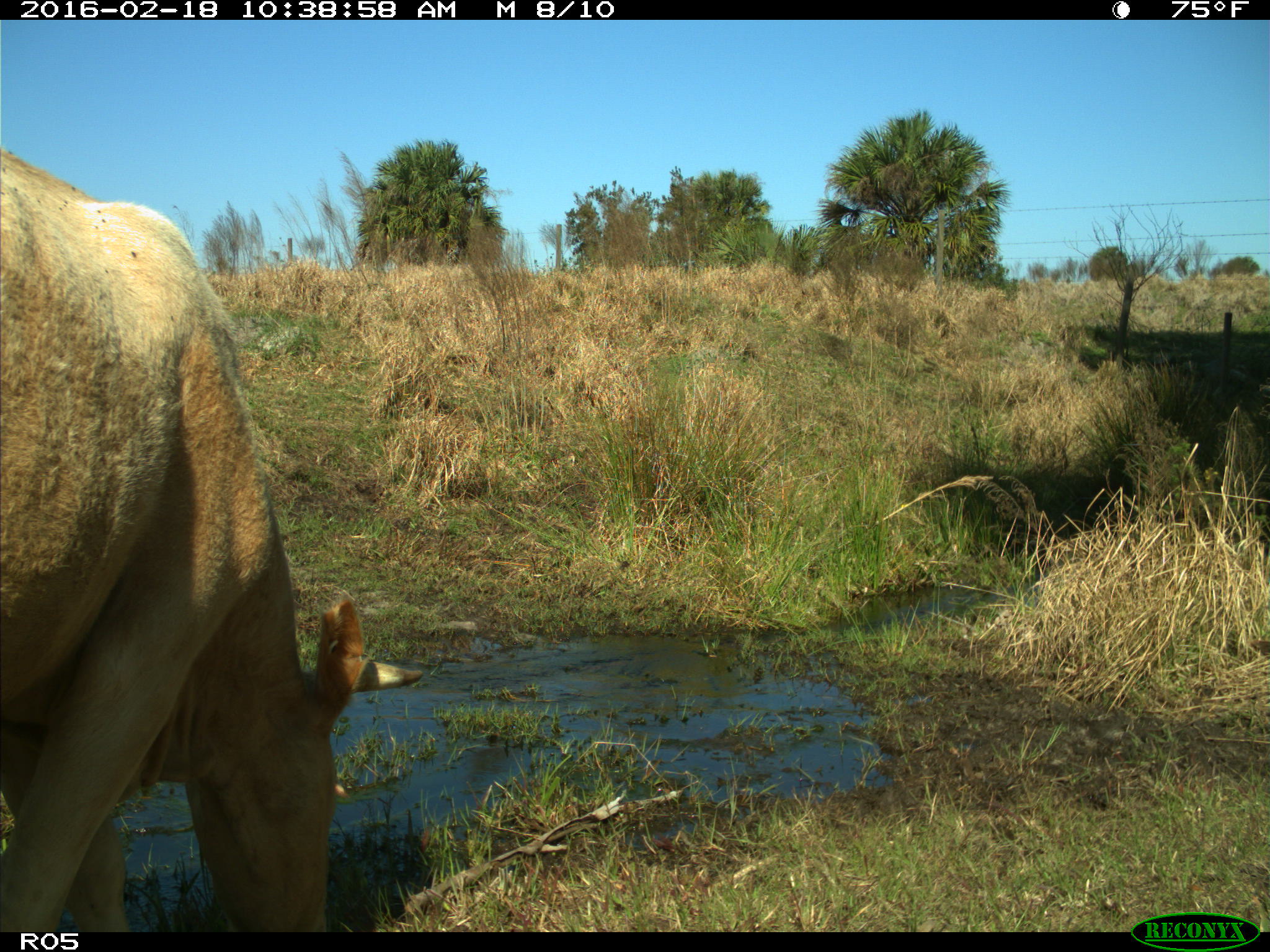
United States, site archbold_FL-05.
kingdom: Animalia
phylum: Chordata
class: Mammalia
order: Artiodactyla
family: Bovidae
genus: Bos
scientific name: Bos taurus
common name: domestic cow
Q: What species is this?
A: Bos taurus (domestic cow).